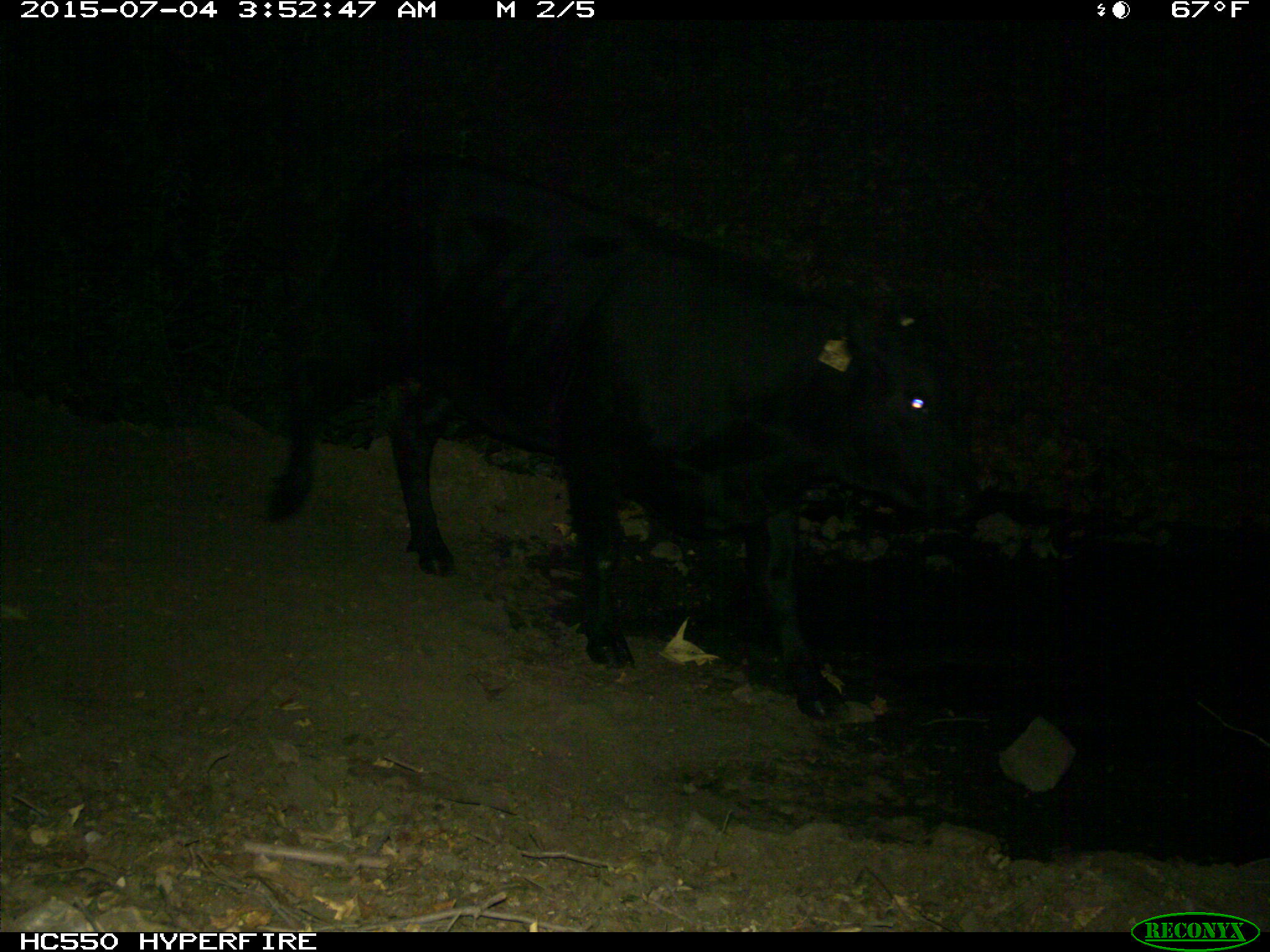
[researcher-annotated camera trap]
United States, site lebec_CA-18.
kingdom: Animalia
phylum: Chordata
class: Mammalia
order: Artiodactyla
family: Bovidae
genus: Bos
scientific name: Bos taurus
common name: domestic cow